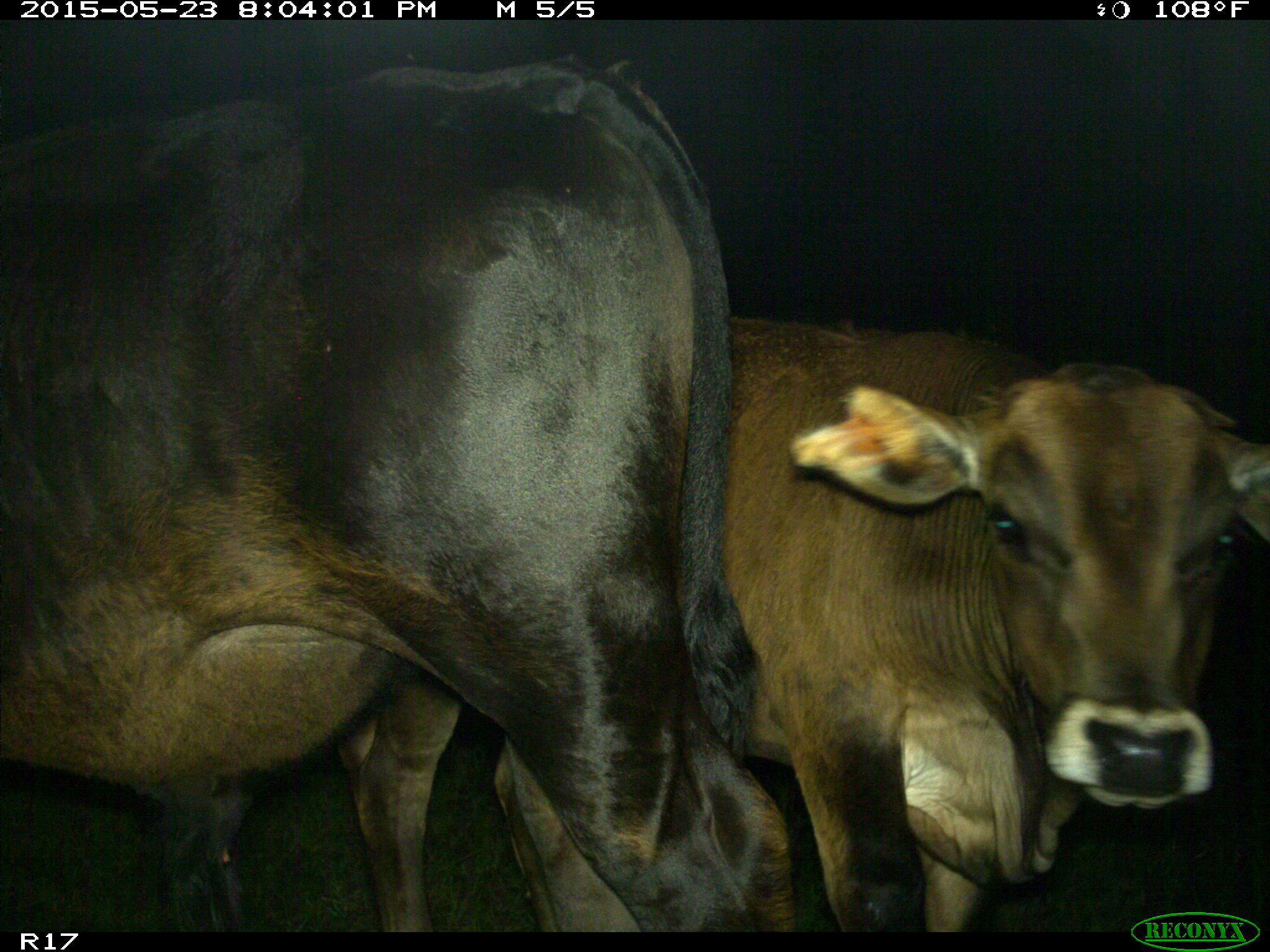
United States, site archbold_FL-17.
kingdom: Animalia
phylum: Chordata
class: Mammalia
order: Artiodactyla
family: Bovidae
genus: Bos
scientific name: Bos taurus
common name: domestic cow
Bos taurus (domestic cow).